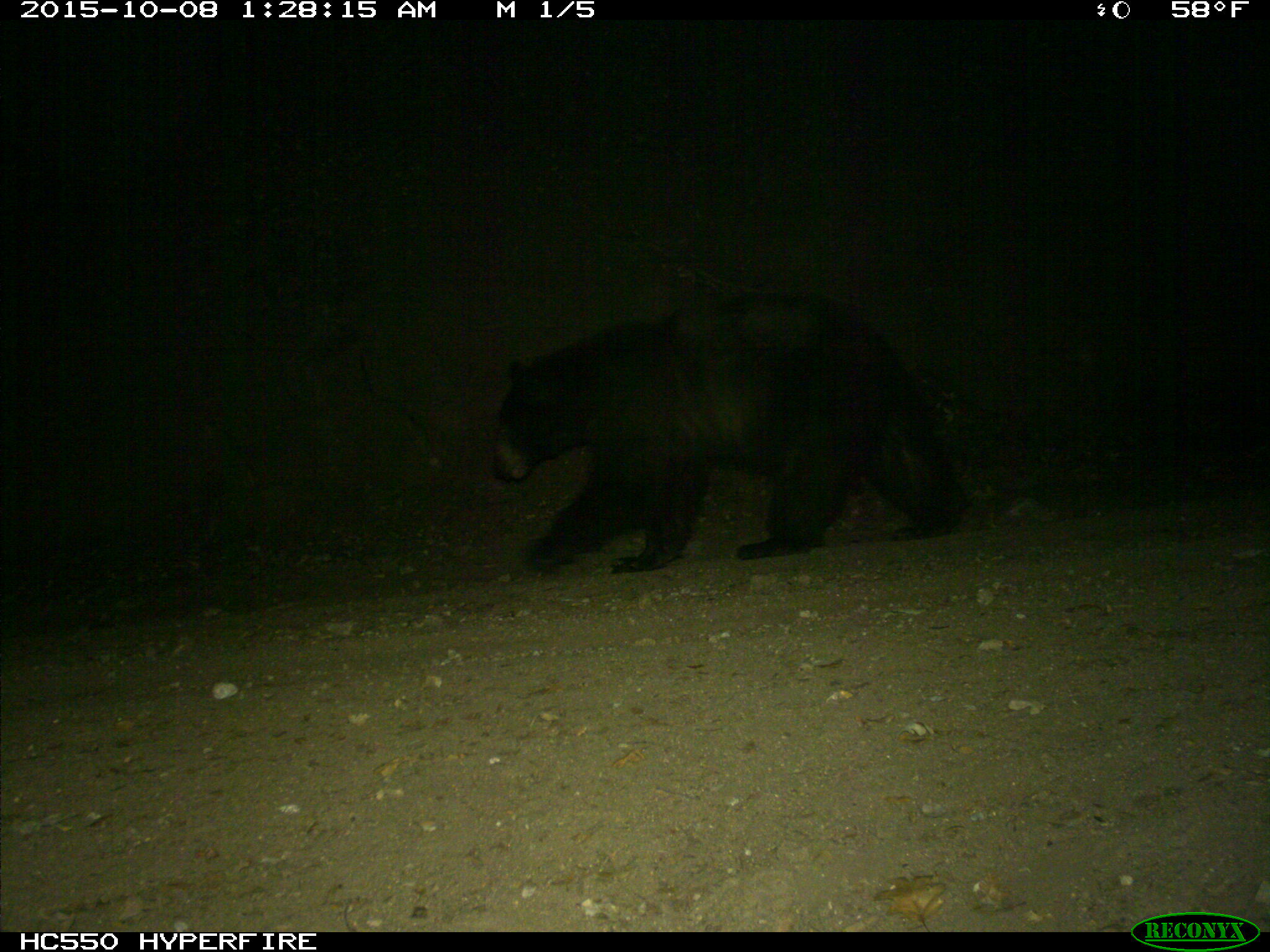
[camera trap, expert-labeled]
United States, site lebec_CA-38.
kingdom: Animalia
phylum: Chordata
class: Mammalia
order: Carnivora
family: Ursidae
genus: Ursus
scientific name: Ursus americanus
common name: american black bear